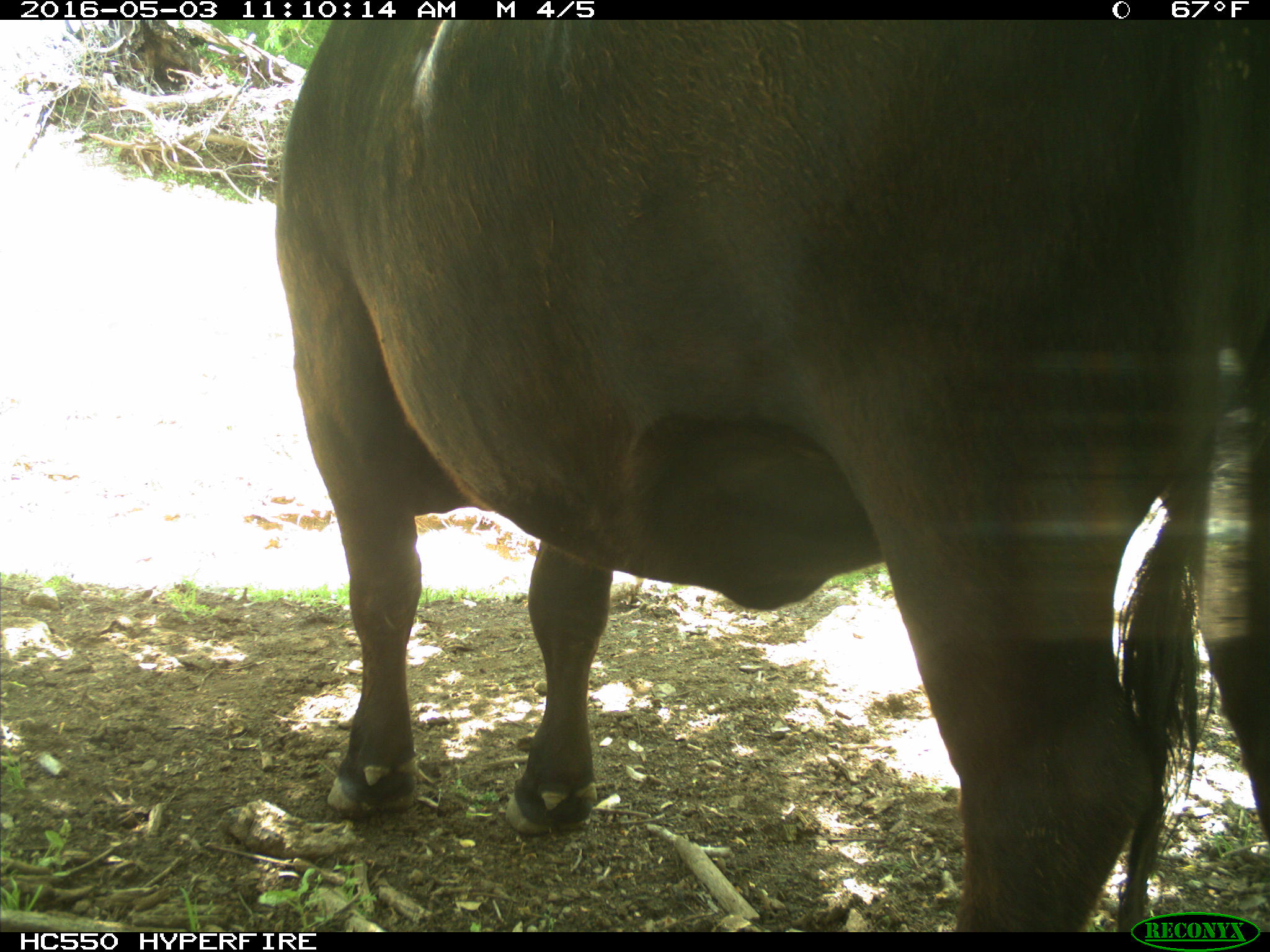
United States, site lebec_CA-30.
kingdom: Animalia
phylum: Chordata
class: Mammalia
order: Artiodactyla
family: Bovidae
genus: Bos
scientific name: Bos taurus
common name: domestic cow